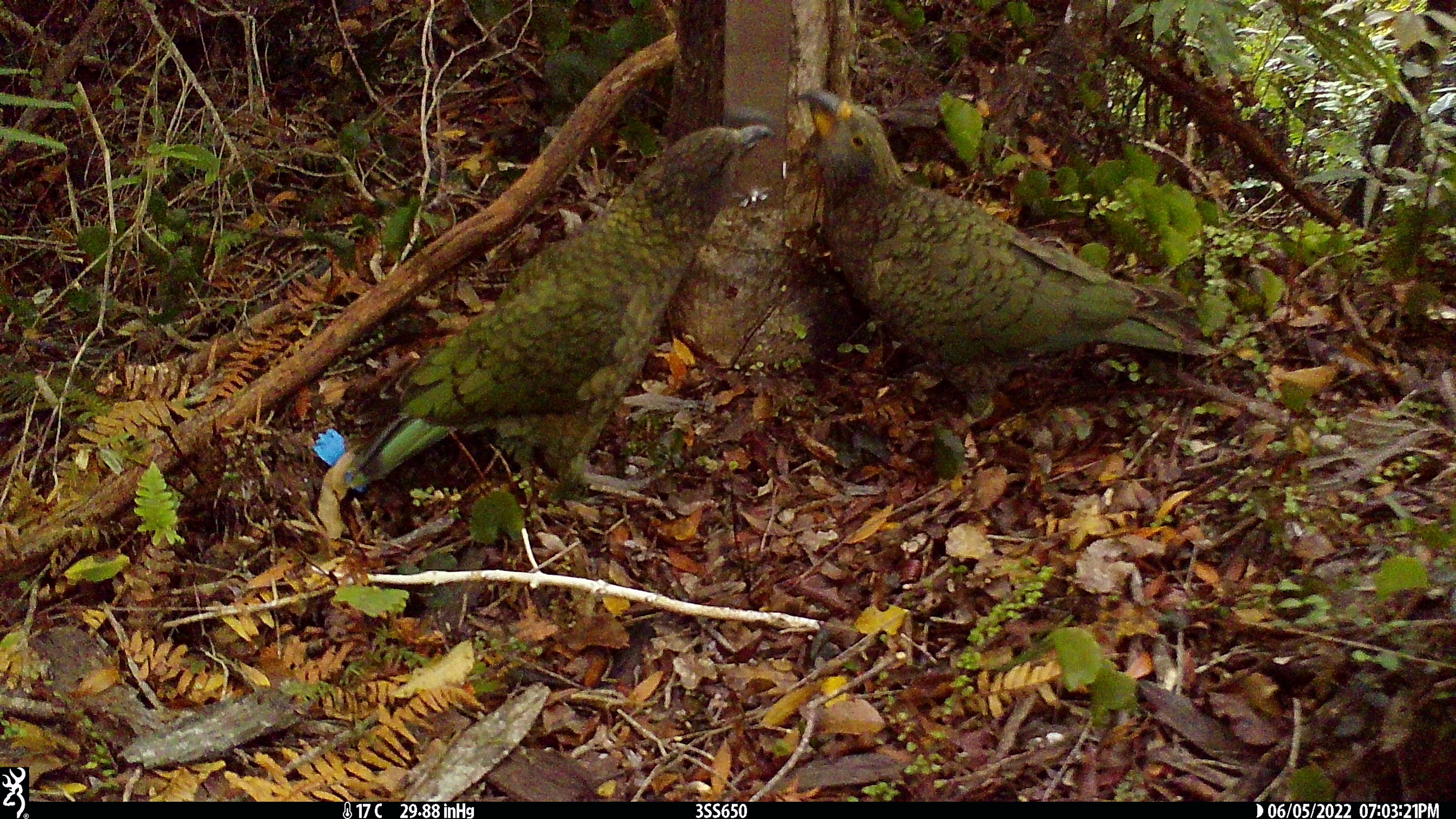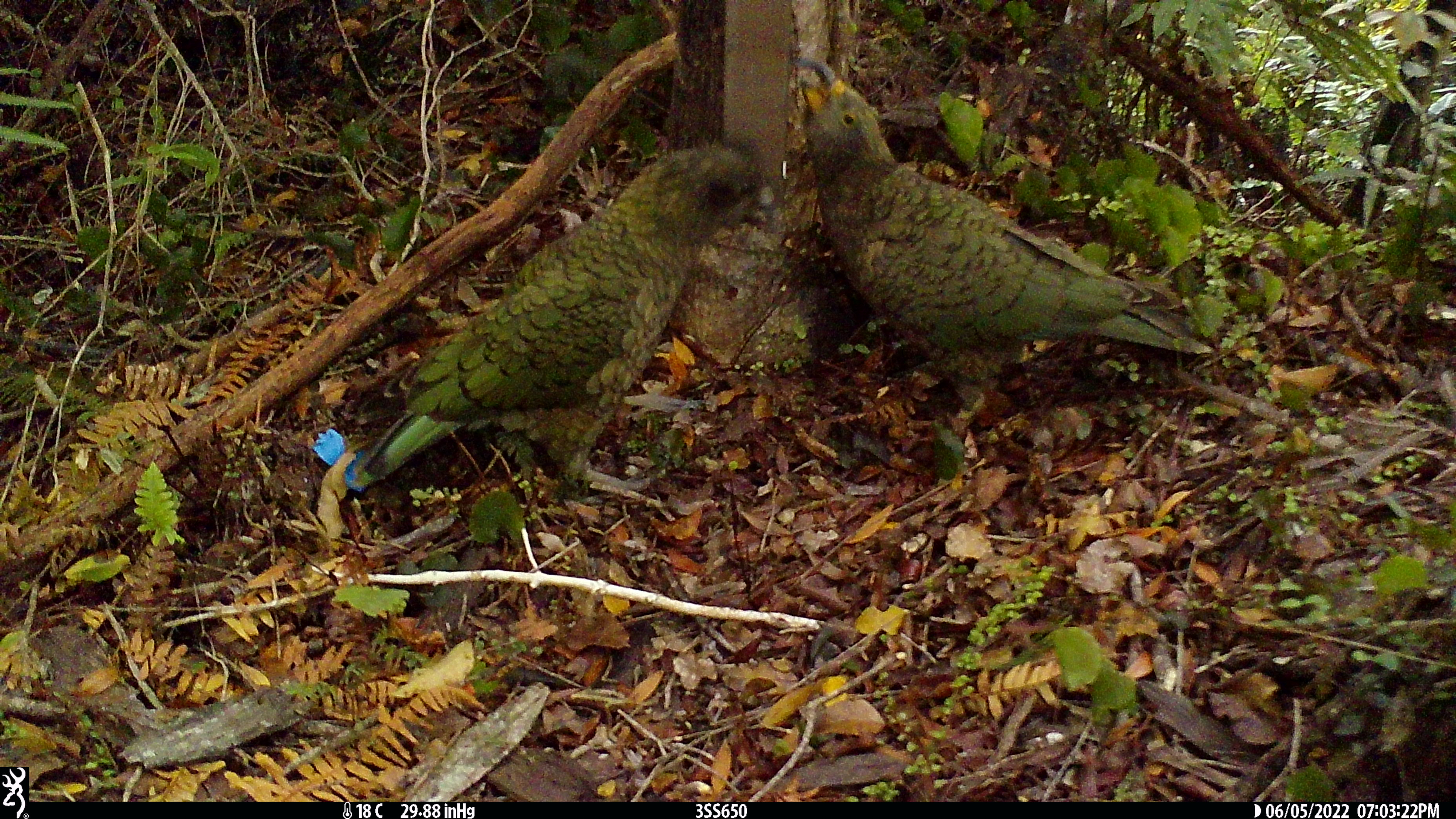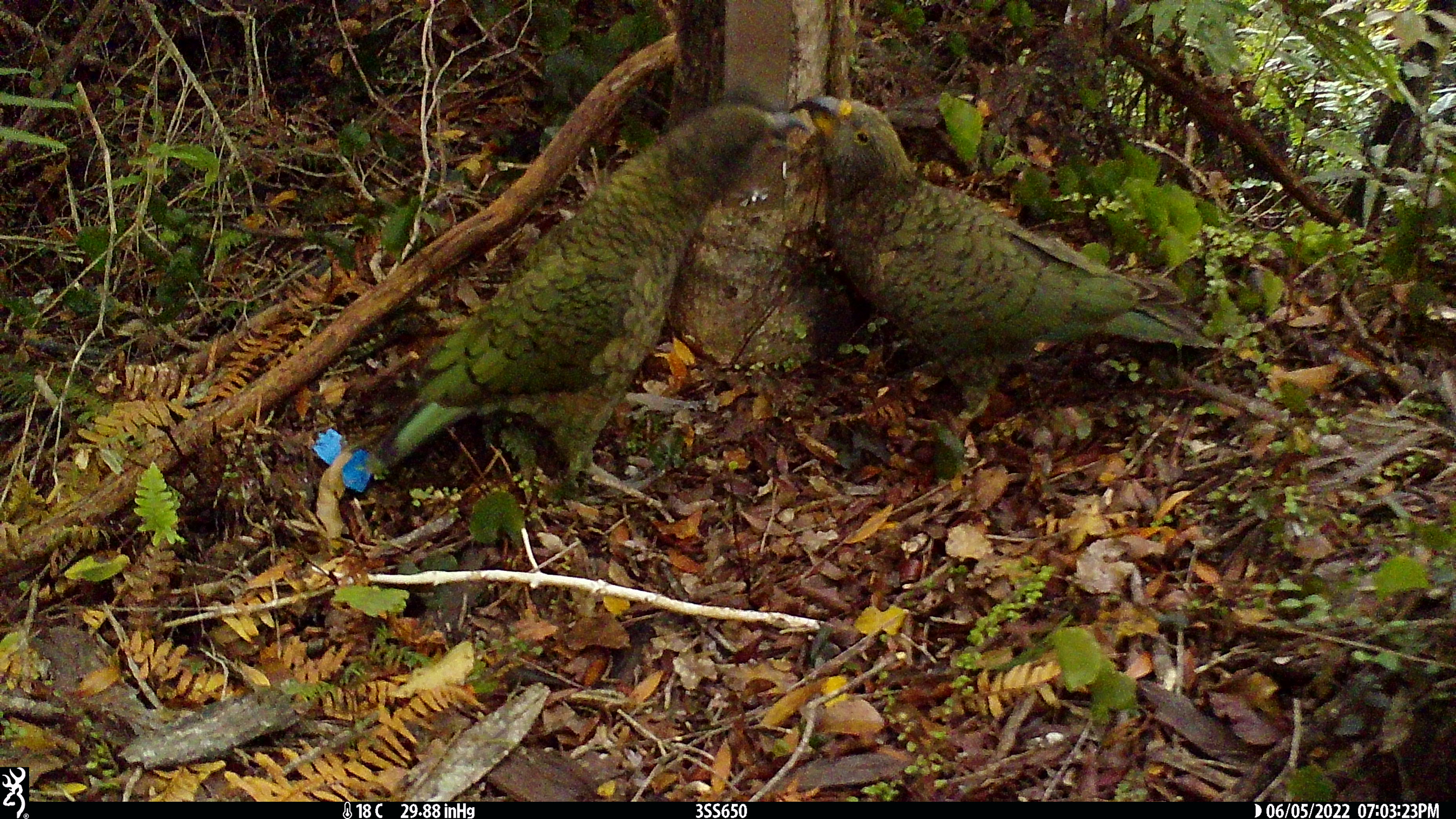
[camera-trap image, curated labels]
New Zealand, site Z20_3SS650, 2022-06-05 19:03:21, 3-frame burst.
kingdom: Animalia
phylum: Chordata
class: Aves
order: Psittaciformes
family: Strigopidae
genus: Nestor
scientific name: Nestor notabilis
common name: kea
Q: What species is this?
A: Kea (Nestor notabilis).